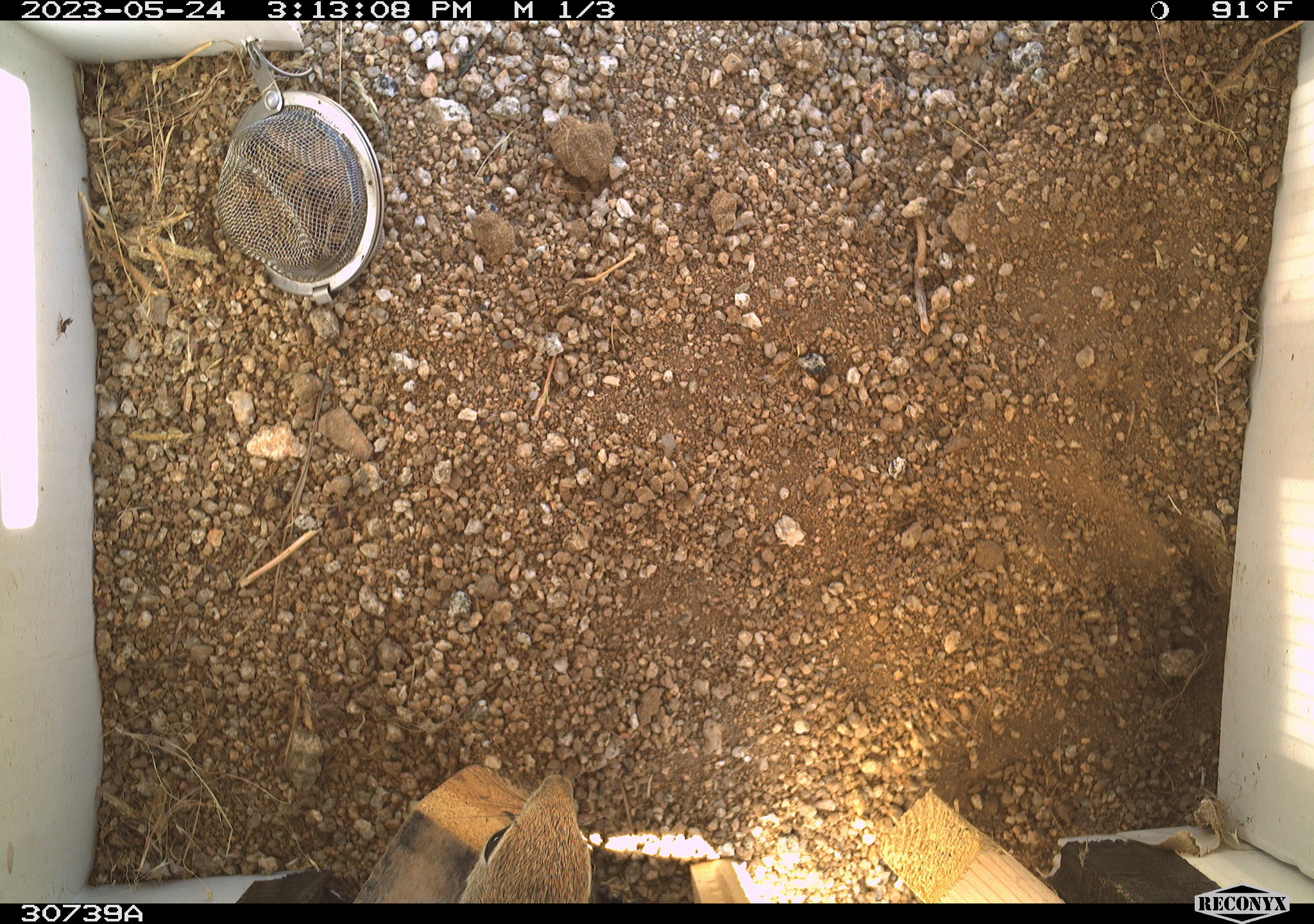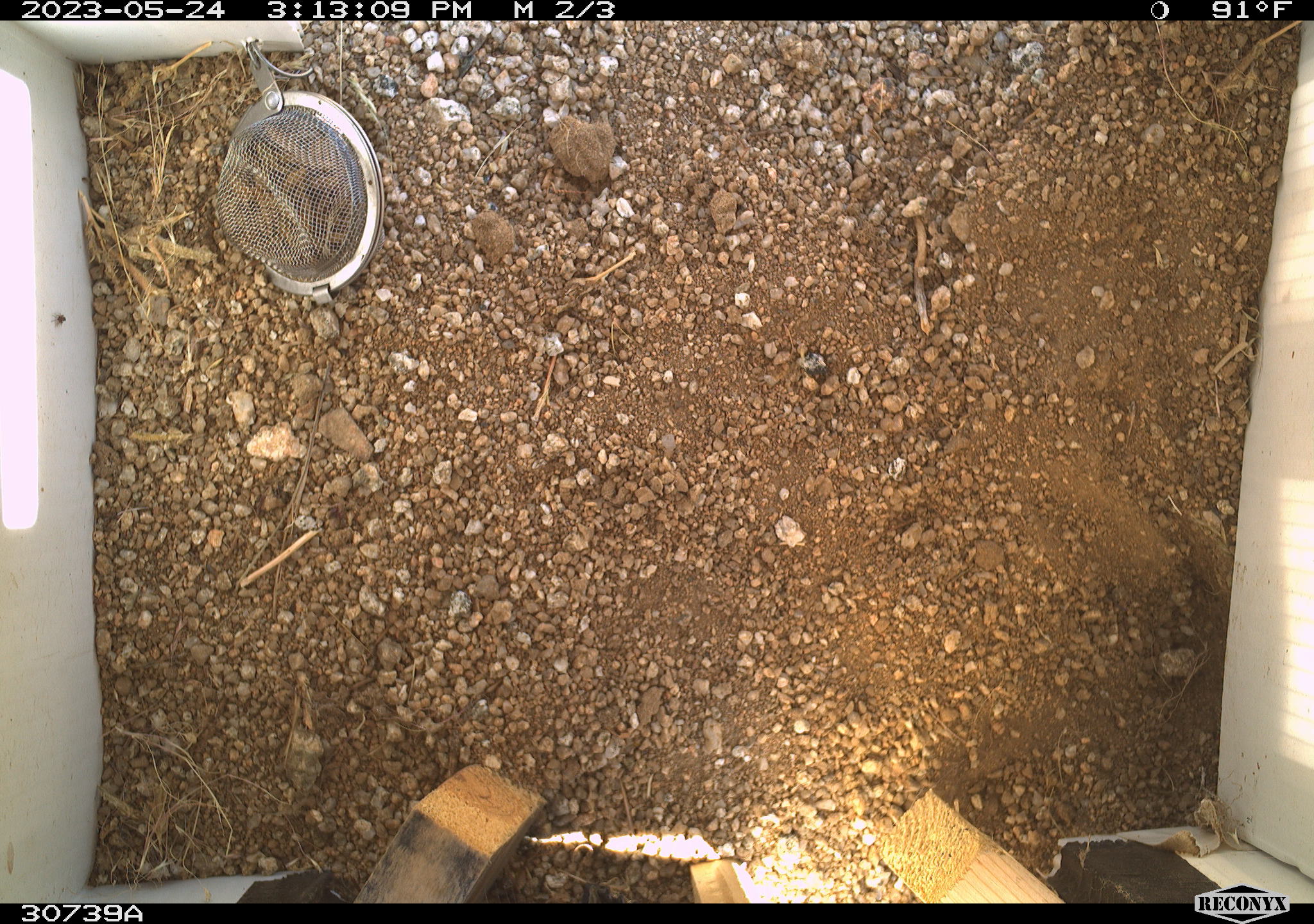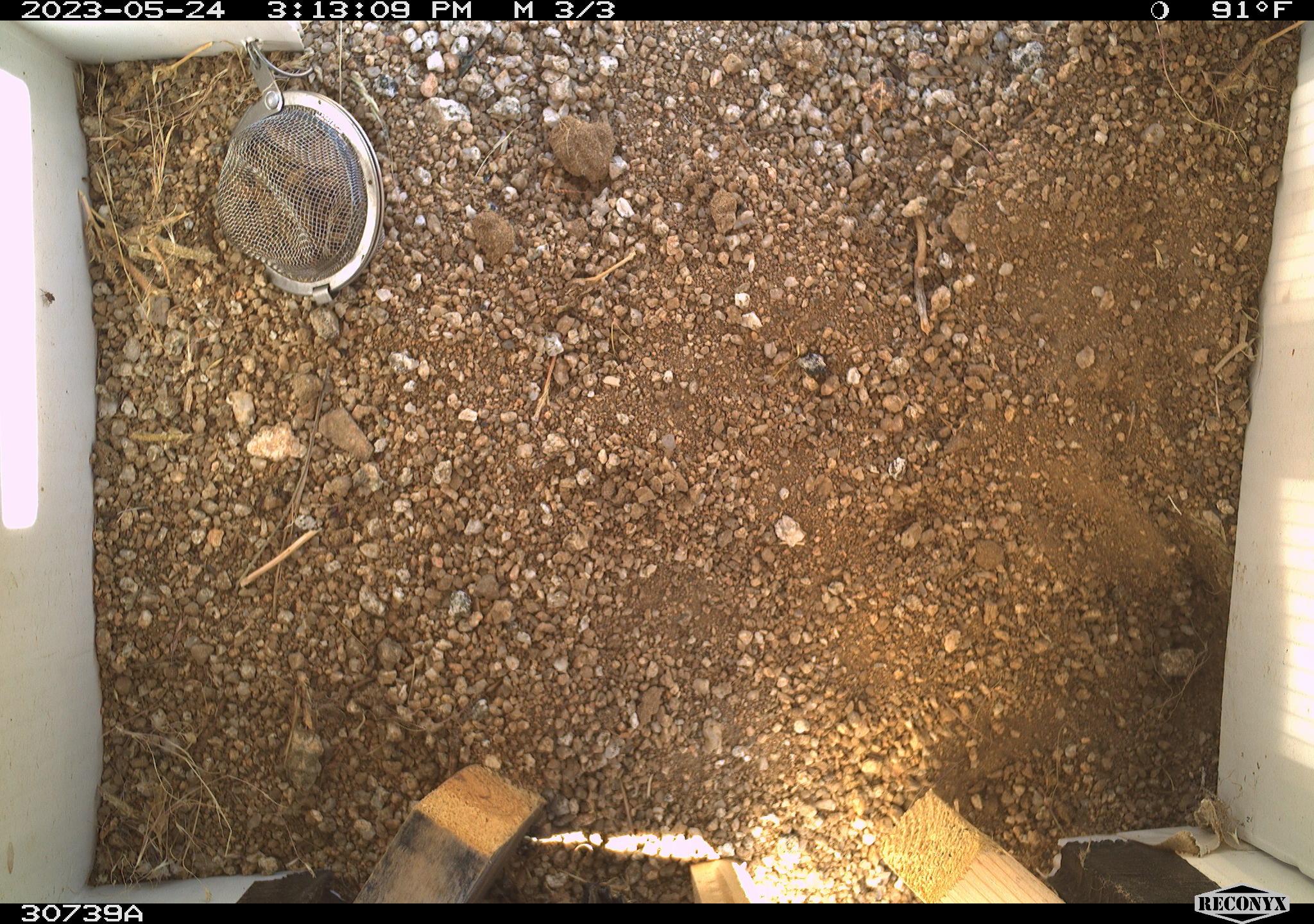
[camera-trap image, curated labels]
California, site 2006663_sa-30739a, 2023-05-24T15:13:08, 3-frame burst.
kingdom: Animalia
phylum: Chordata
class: Mammalia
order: Rodentia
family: Sciuridae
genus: Ammospermophilus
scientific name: Ammospermophilus leucurus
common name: white-tailed antelope squirrel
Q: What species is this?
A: White-tailed antelope squirrel (Ammospermophilus leucurus).